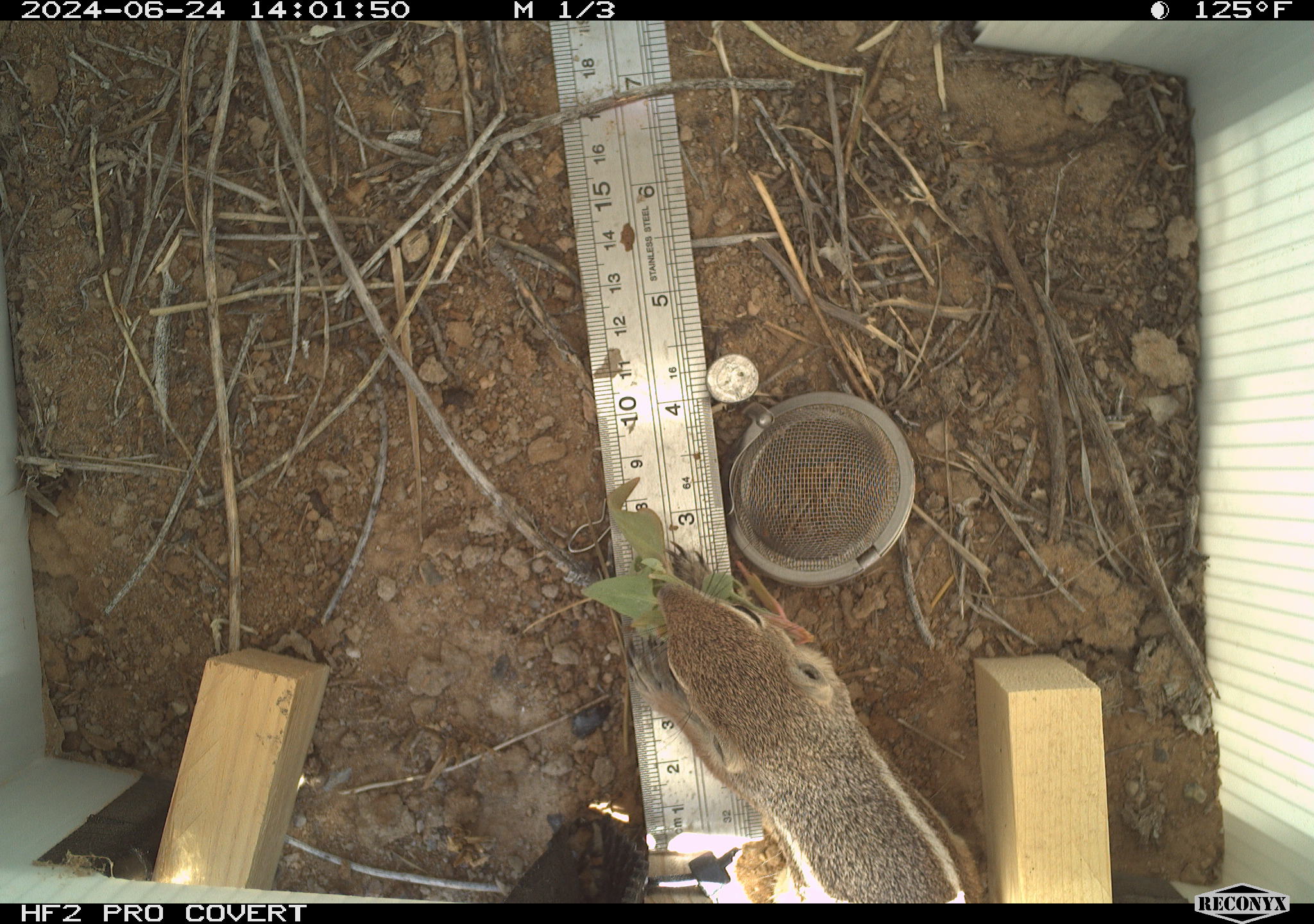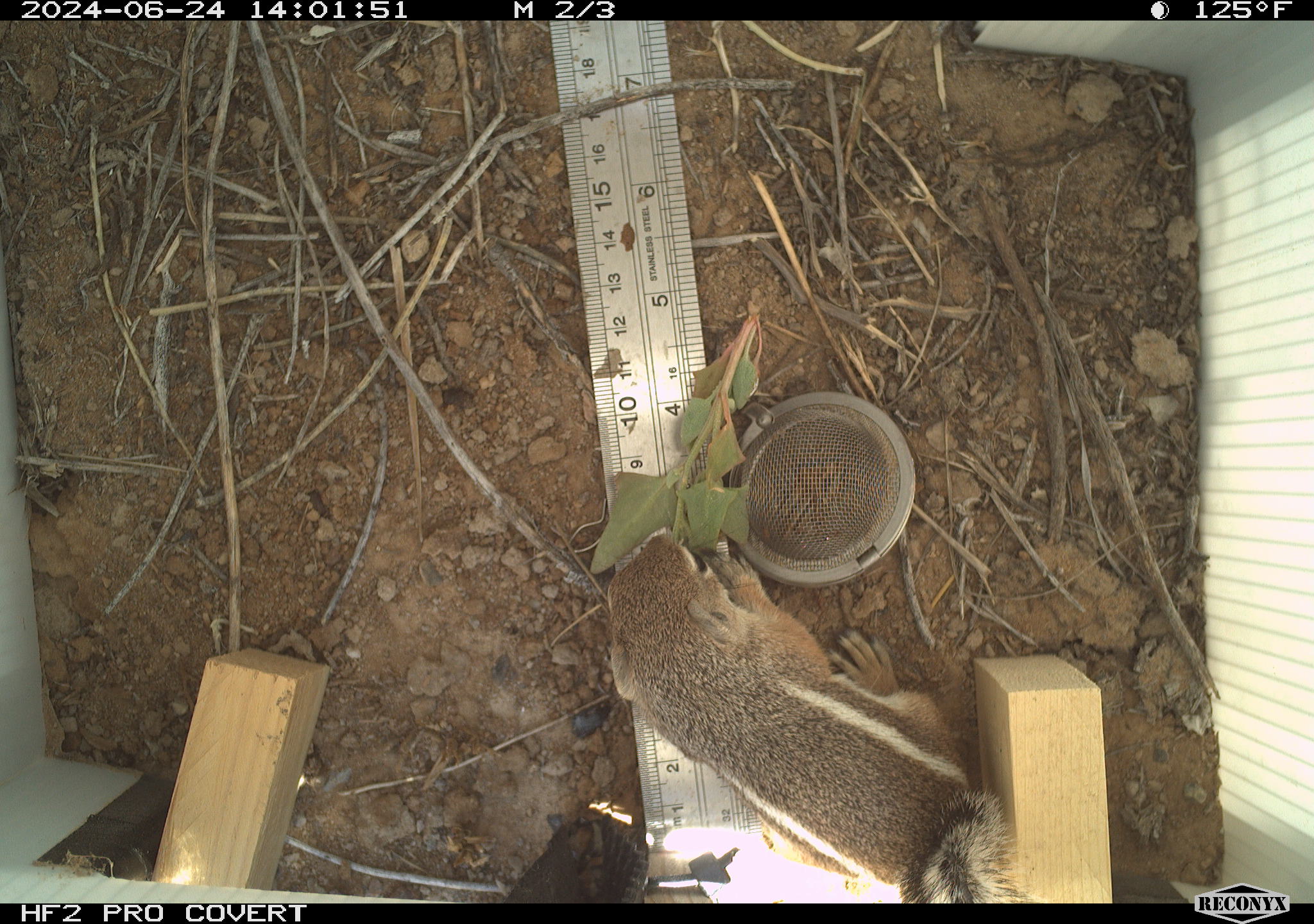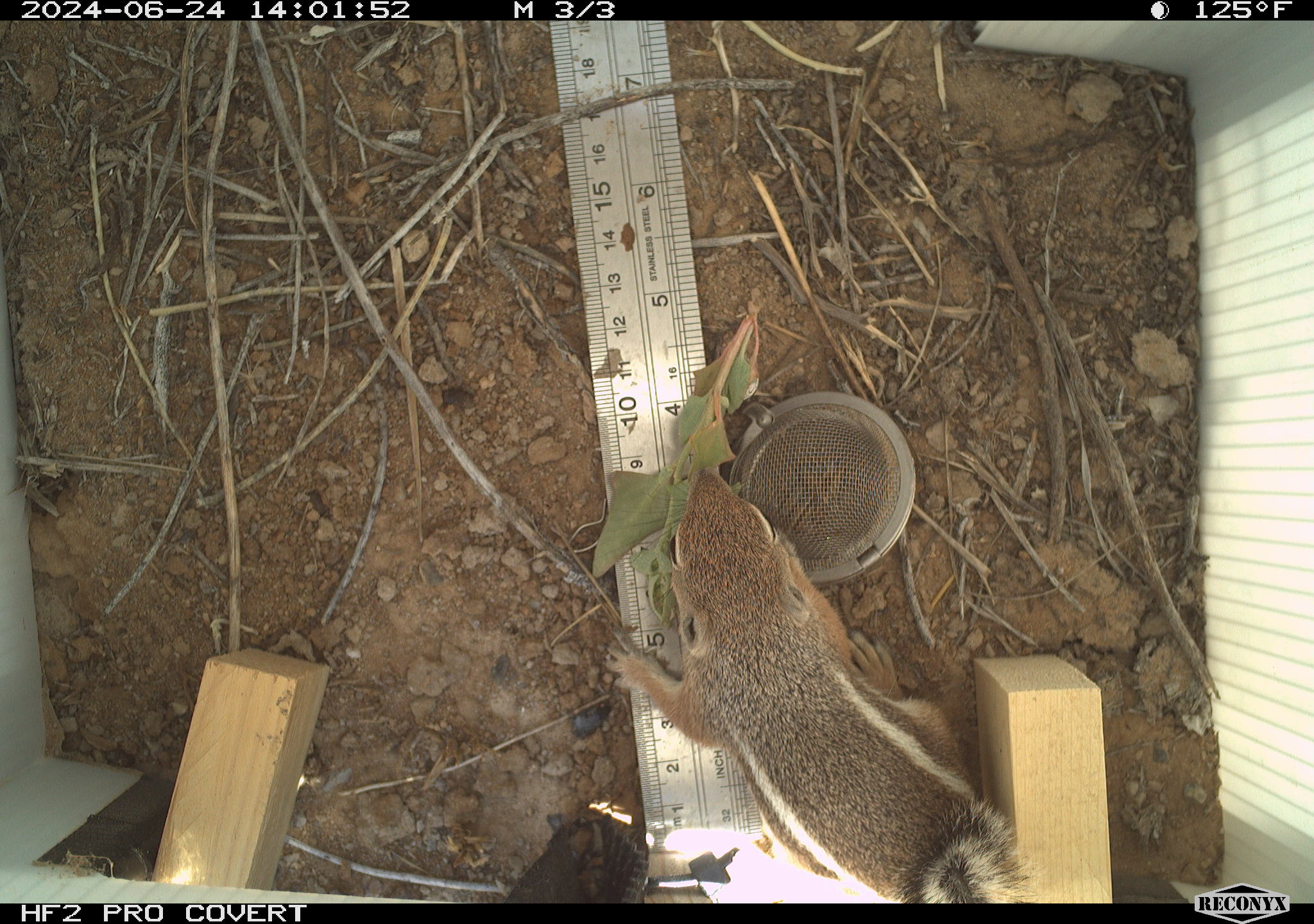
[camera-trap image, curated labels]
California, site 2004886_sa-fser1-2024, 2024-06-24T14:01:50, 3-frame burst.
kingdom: Animalia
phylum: Chordata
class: Mammalia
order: Rodentia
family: Sciuridae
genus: Ammospermophilus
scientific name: Ammospermophilus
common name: antelope ground squirrels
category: ammospermophilus species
Ammospermophilus species (antelope ground squirrels) (Ammospermophilus).